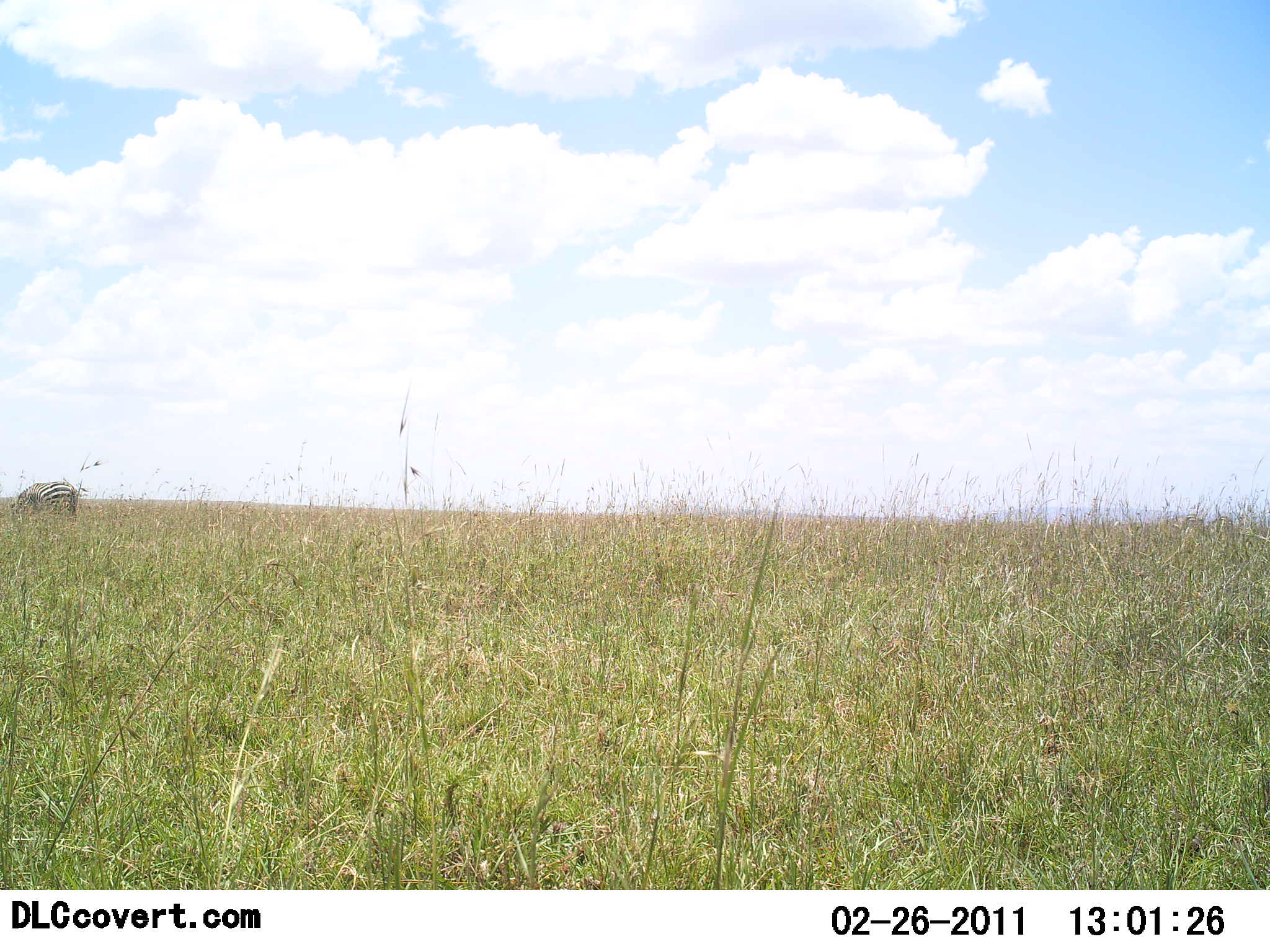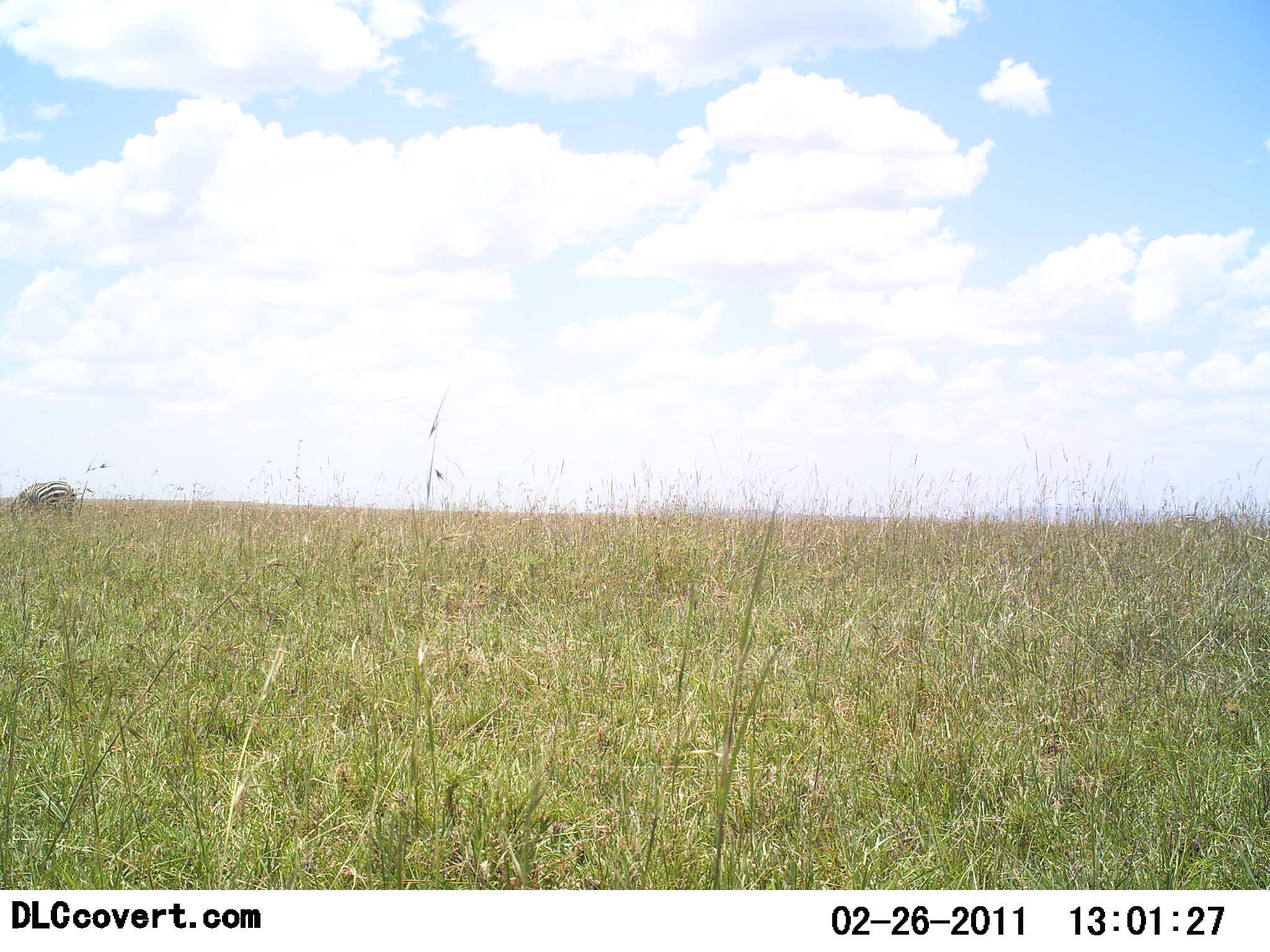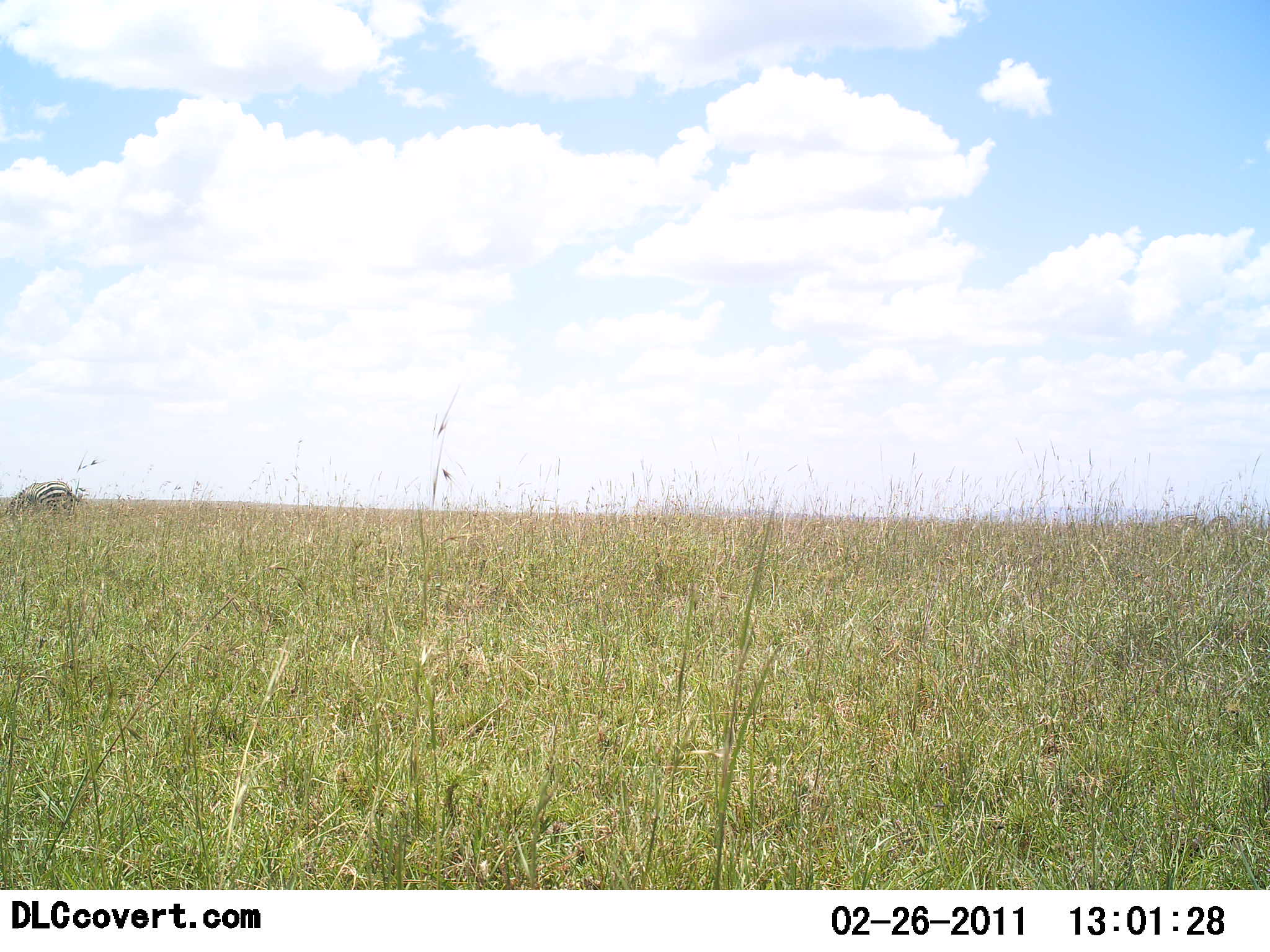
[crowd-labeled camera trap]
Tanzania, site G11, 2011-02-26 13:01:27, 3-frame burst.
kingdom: Animalia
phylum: Chordata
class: Mammalia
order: Perissodactyla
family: Equidae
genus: Equus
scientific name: Equus quagga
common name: plains zebra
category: zebra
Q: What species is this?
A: Zebra (plains zebra) (Equus quagga).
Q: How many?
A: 1.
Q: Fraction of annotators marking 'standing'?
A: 18%.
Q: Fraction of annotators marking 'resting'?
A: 0%.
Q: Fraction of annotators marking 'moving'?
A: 9%.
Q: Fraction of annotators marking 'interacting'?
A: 0%.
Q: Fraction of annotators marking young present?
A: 0%.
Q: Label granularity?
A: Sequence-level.